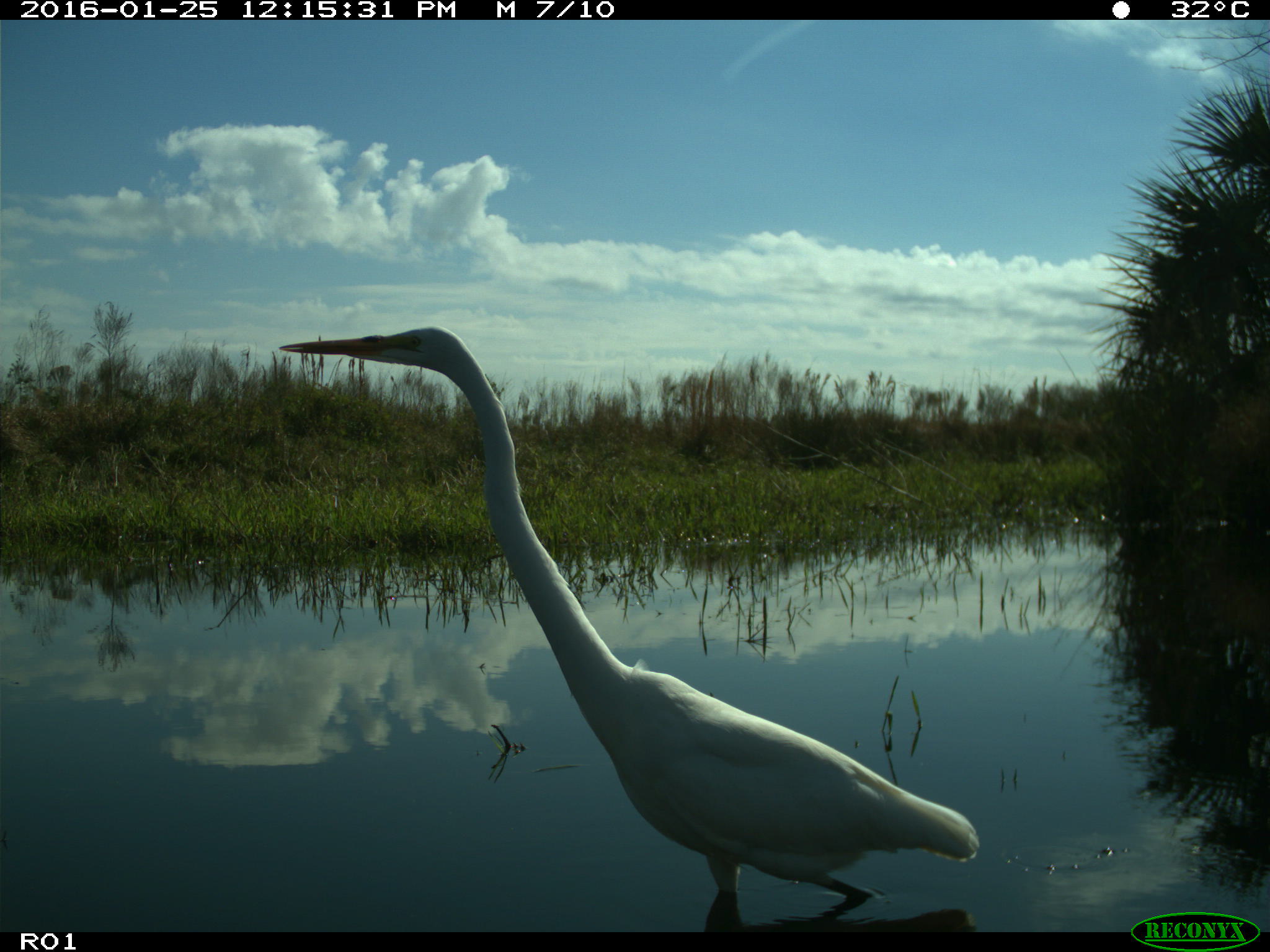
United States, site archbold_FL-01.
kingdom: Animalia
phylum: Chordata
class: Aves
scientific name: Aves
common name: birds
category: unidentified bird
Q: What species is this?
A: Unidentified bird (birds) (Aves).